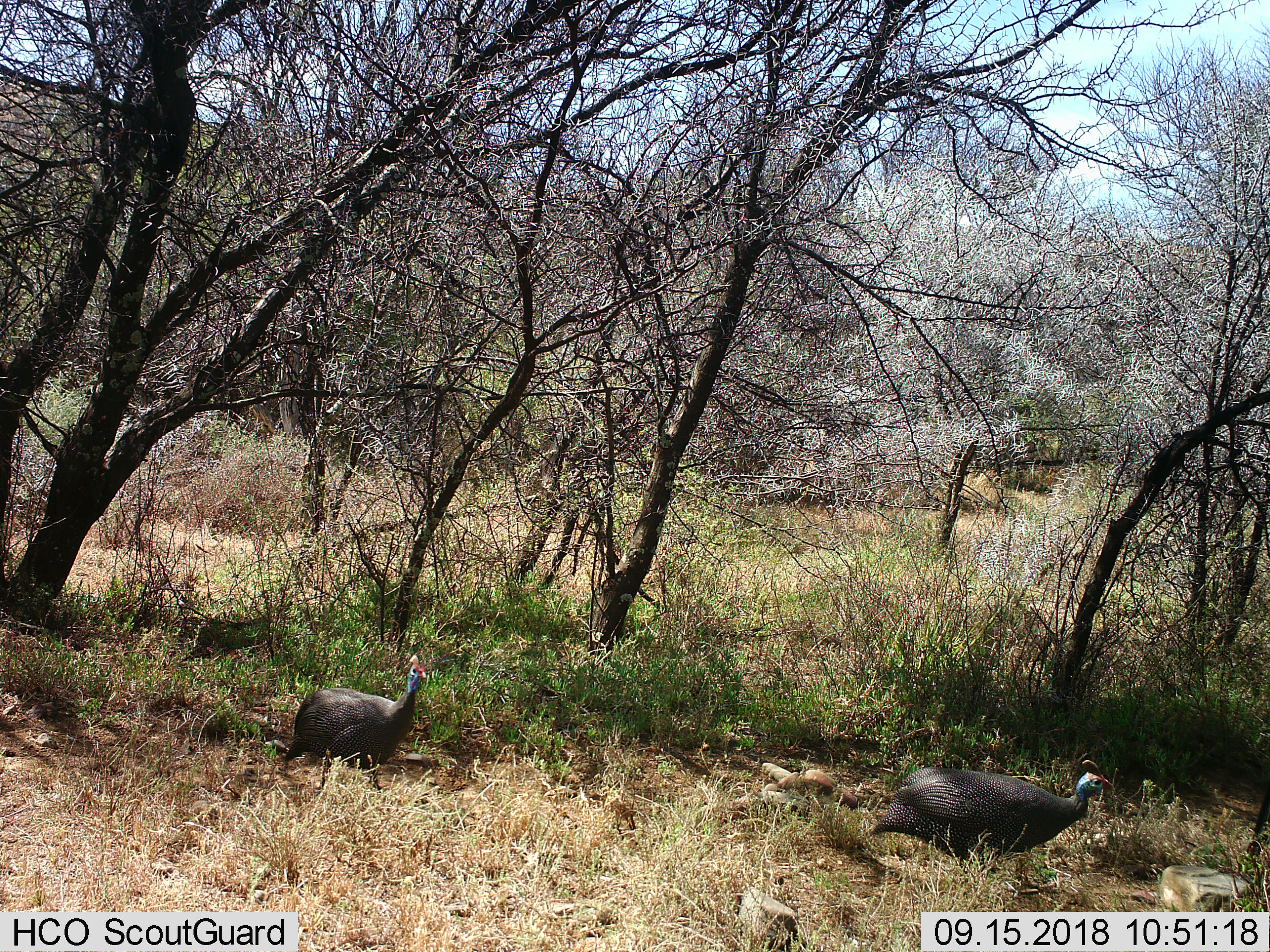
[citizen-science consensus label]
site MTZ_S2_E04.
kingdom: Animalia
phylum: Chordata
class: Aves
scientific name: Aves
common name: bird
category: birdother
Birdother (bird) (Aves), count 2. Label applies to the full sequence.